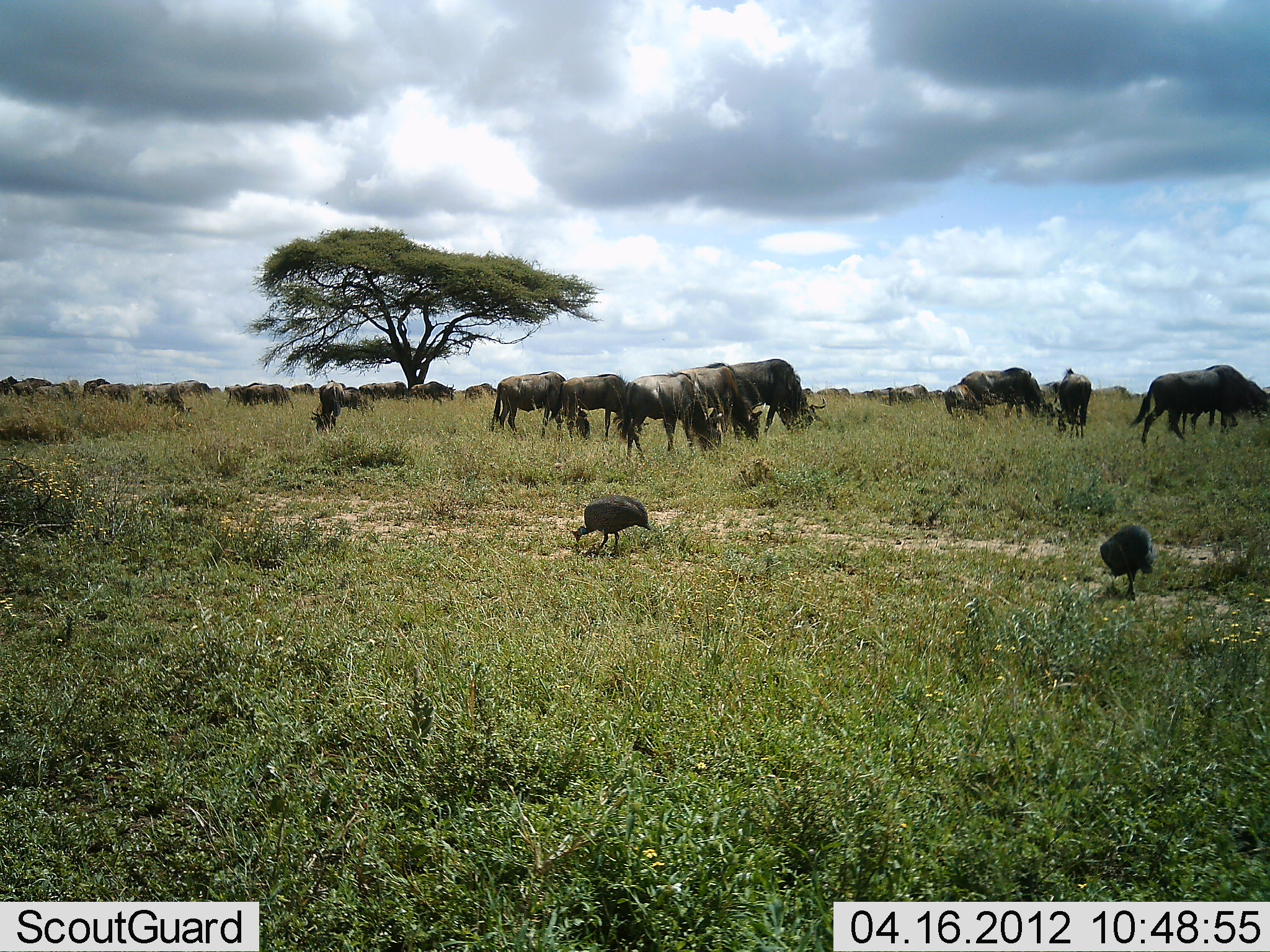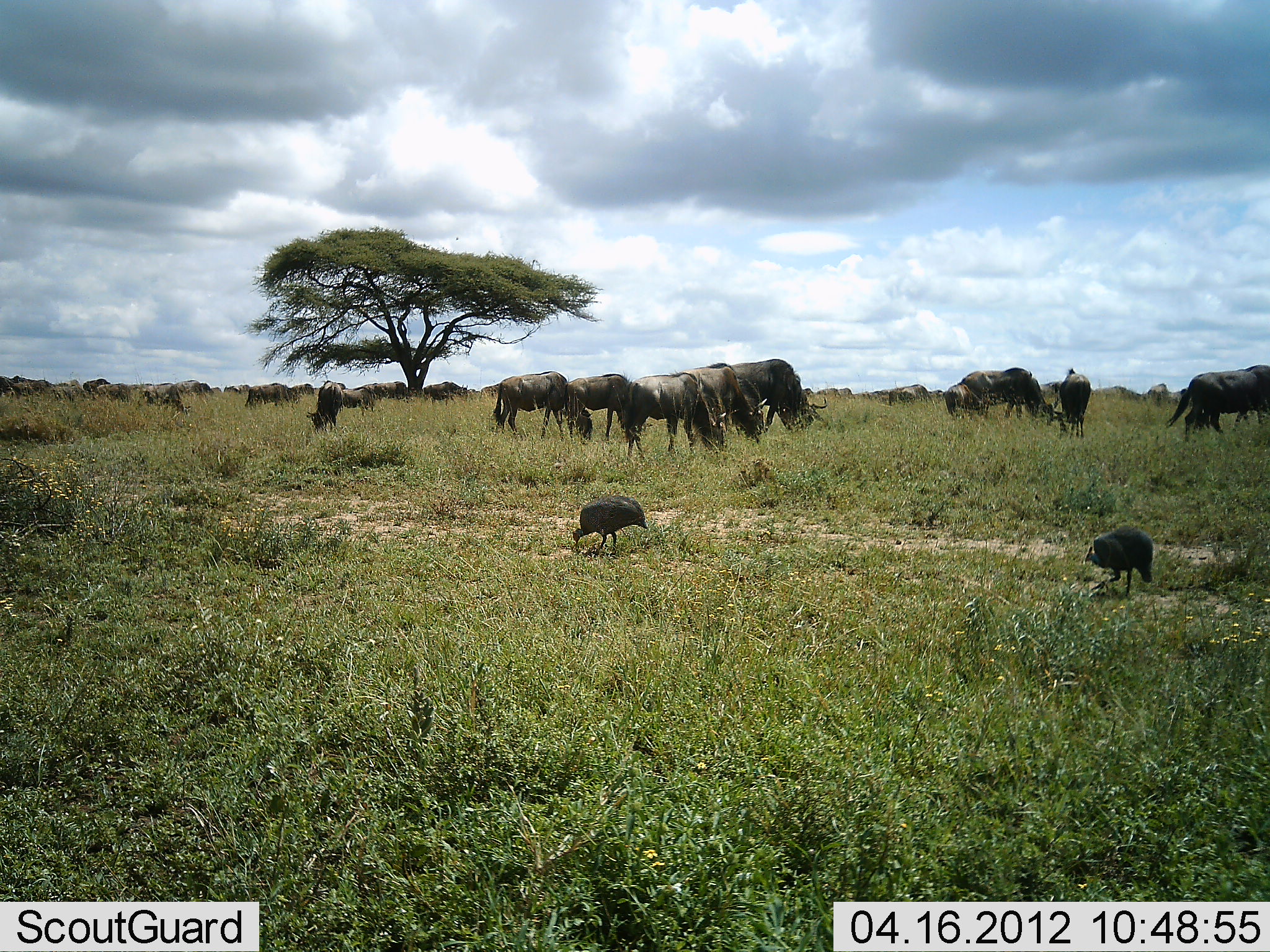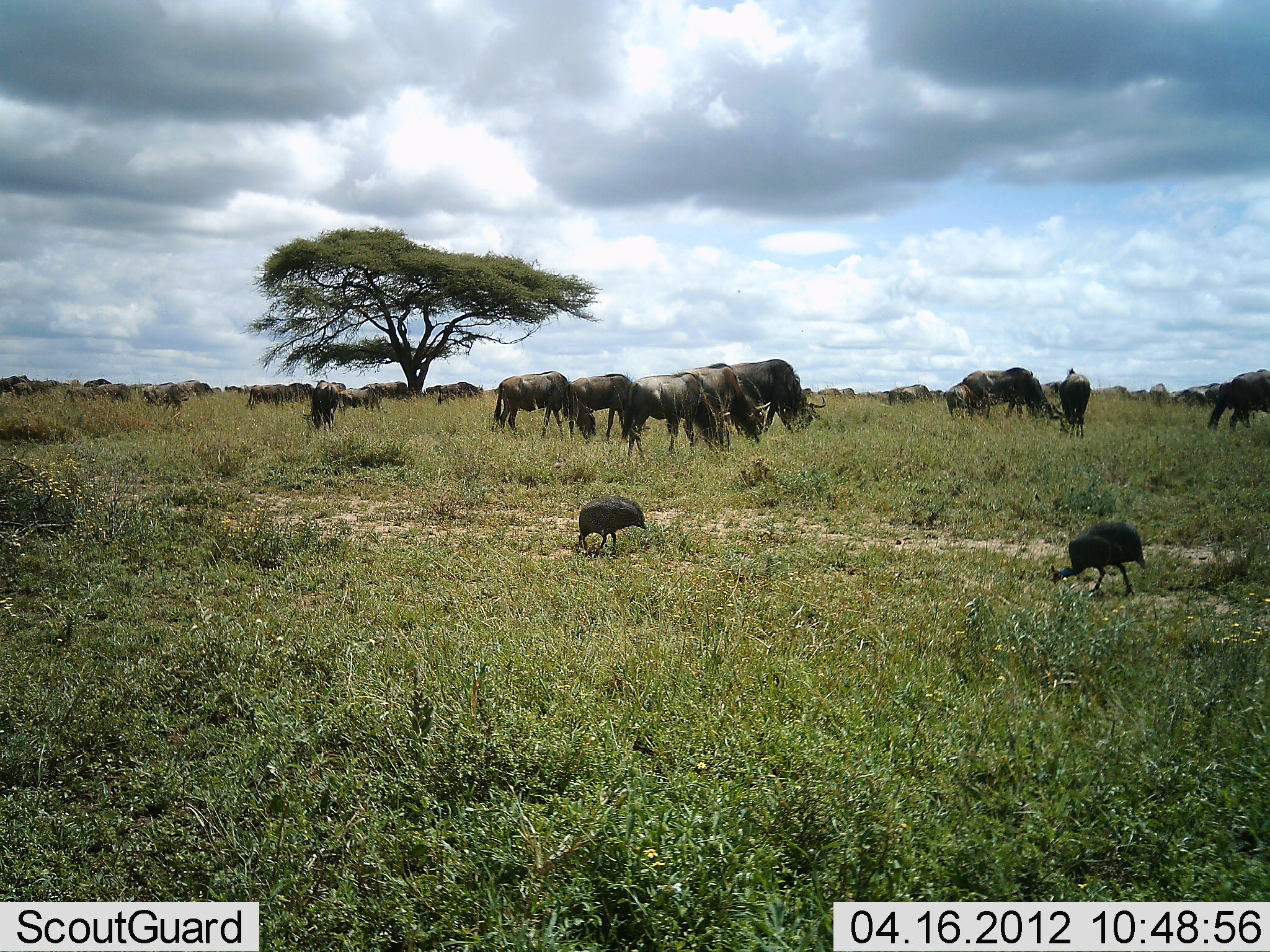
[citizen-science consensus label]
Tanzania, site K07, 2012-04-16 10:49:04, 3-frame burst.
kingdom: Animalia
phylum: Chordata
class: Aves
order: Galliformes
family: Numididae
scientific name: Numididae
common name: guinea fowl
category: guineafowl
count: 2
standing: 15%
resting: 0%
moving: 19%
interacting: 0%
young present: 0%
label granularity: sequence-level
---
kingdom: Animalia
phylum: Chordata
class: Mammalia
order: Artiodactyla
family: Bovidae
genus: Connochaetes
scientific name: Connochaetes taurinus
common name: blue wildebeest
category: wildebeest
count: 11-50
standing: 34%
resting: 0%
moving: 38%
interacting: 0%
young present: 10%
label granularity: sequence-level